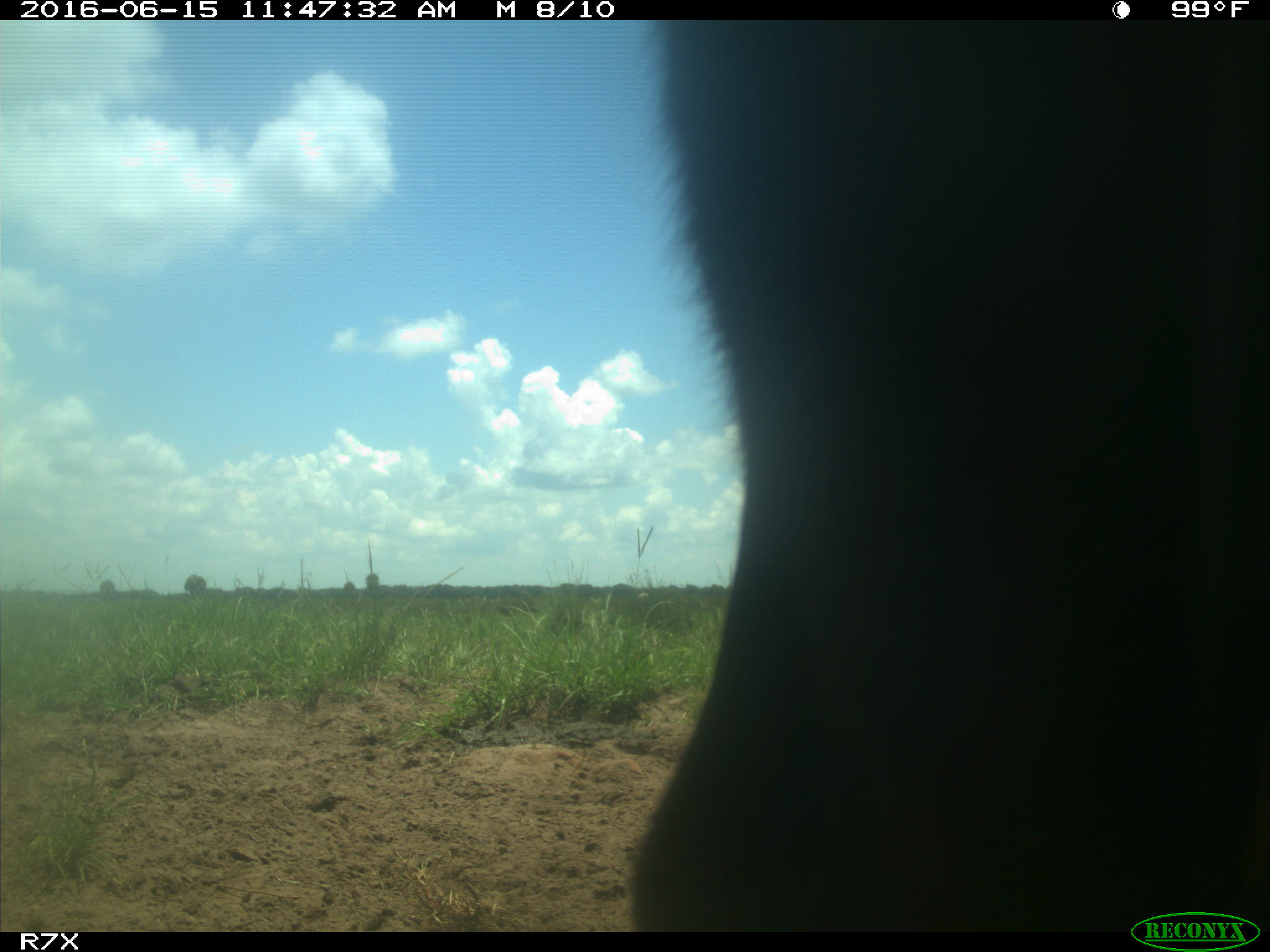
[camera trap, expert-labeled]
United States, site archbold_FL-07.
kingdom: Animalia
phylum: Chordata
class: Mammalia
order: Artiodactyla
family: Bovidae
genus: Bos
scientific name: Bos taurus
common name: domestic cow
Bos taurus (domestic cow).